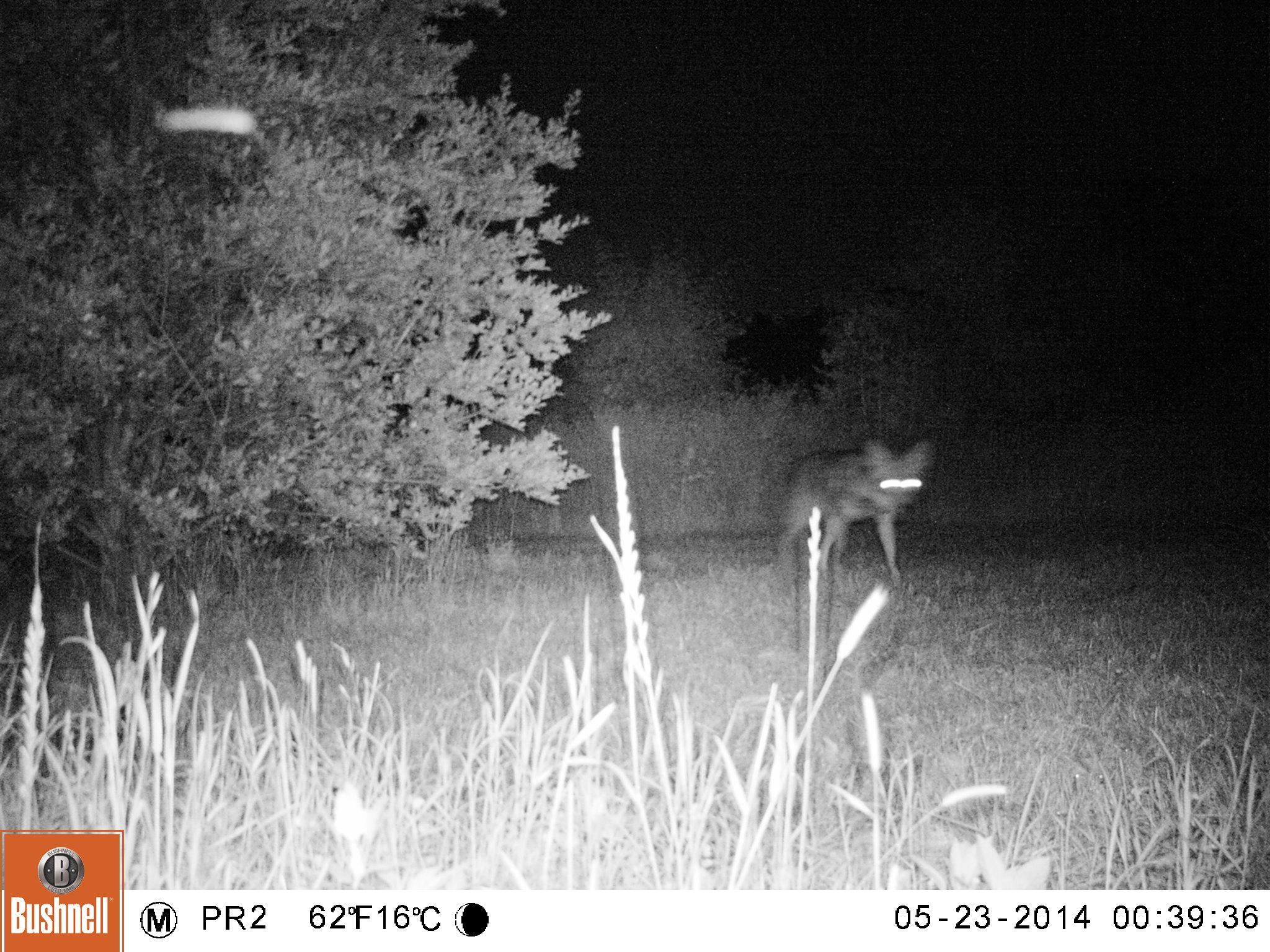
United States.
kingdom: Animalia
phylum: Chordata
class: Mammalia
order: Carnivora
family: Canidae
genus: Canis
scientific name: Canis latrans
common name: coyote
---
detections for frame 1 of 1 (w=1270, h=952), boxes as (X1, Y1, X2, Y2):
Coyote: (762, 429, 940, 598)